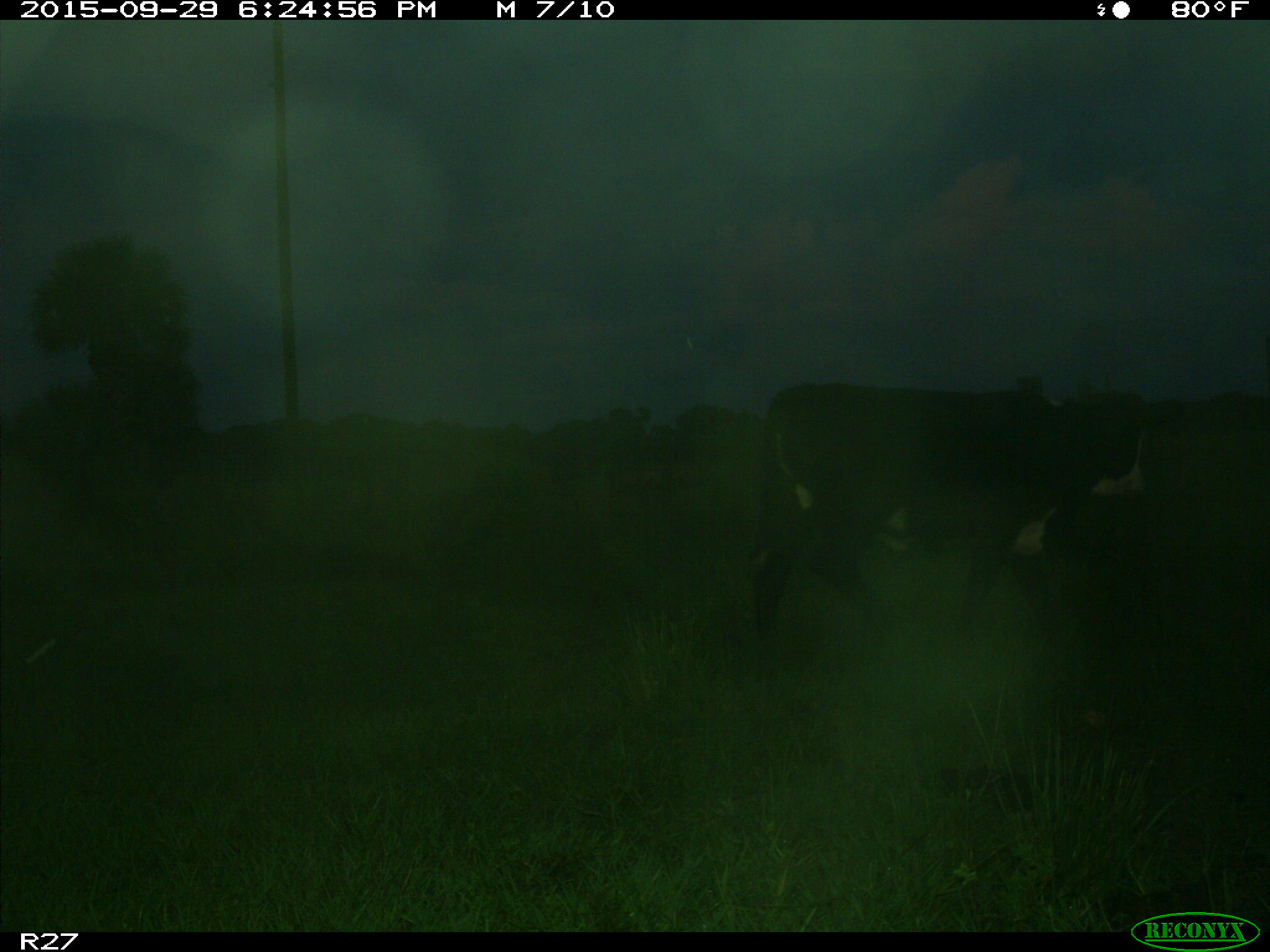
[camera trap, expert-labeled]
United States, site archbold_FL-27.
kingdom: Animalia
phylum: Chordata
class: Mammalia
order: Artiodactyla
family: Bovidae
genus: Bos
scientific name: Bos taurus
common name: domestic cow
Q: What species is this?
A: Bos taurus (domestic cow).